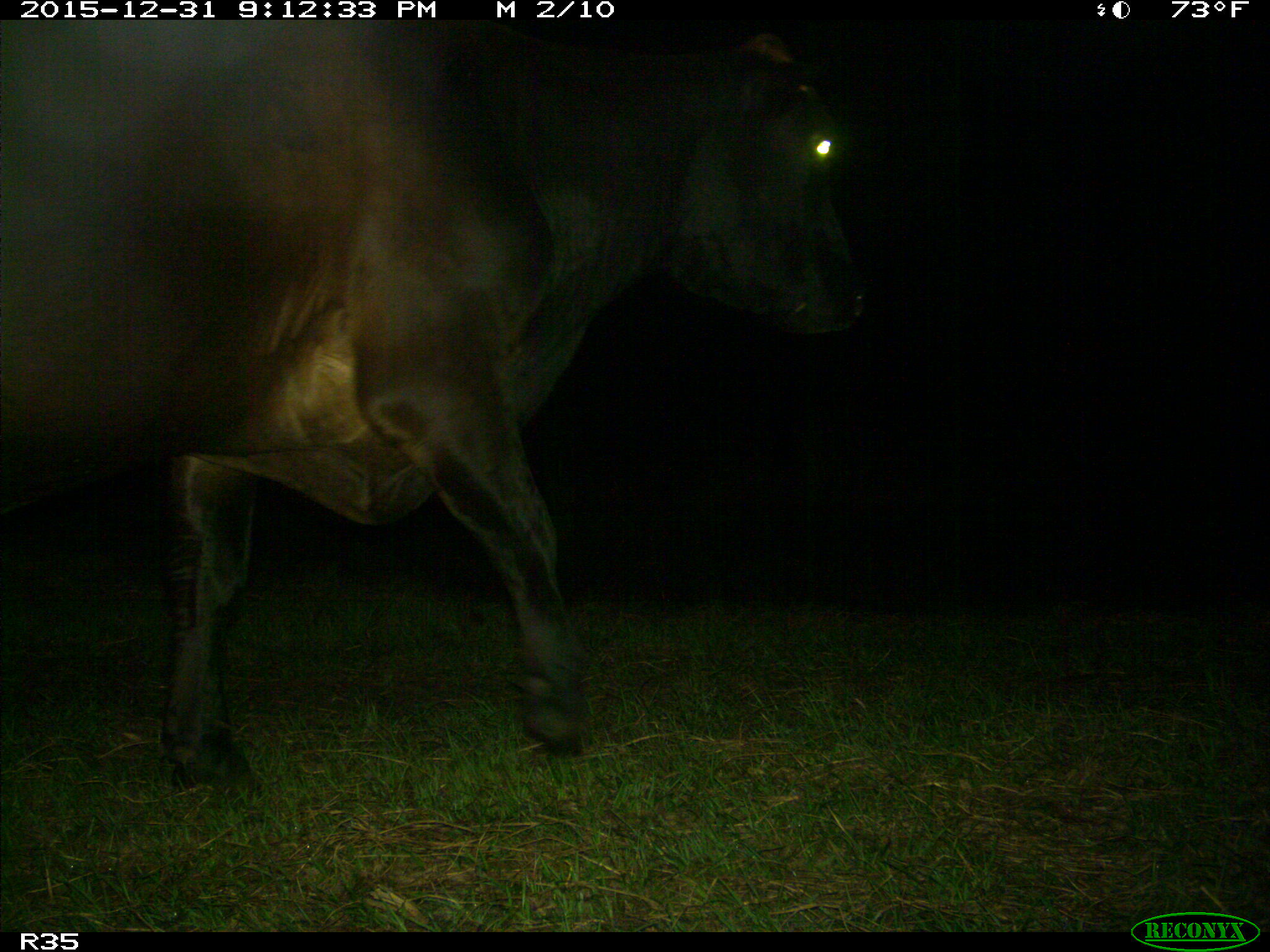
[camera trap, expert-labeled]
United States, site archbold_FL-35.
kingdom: Animalia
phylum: Chordata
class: Mammalia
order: Artiodactyla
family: Bovidae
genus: Bos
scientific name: Bos taurus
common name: domestic cow